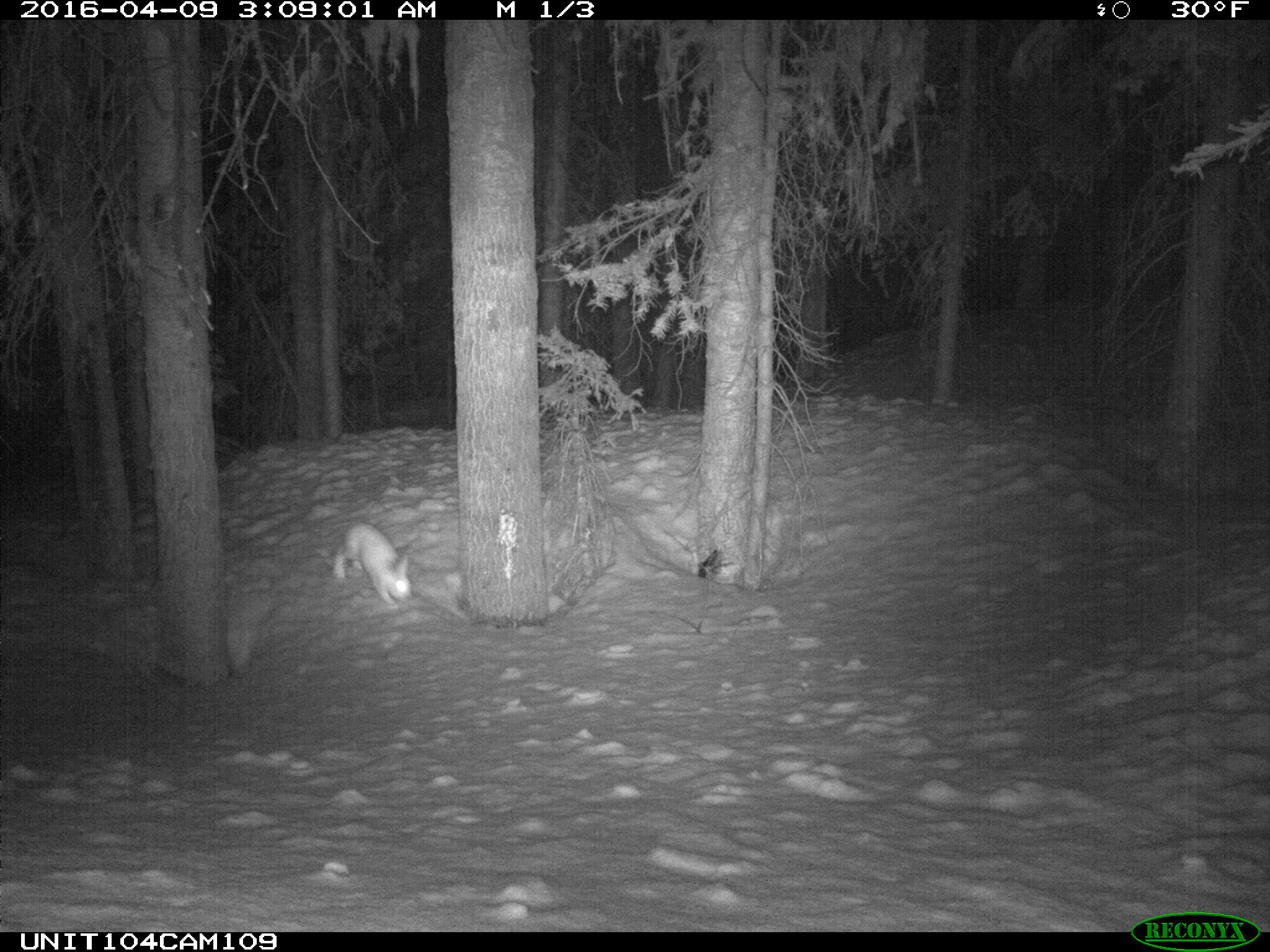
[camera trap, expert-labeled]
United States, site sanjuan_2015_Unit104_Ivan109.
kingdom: Animalia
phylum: Chordata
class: Mammalia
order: Lagomorpha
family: Leporidae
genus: Lepus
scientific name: Lepus americanus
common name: snowshoe hare